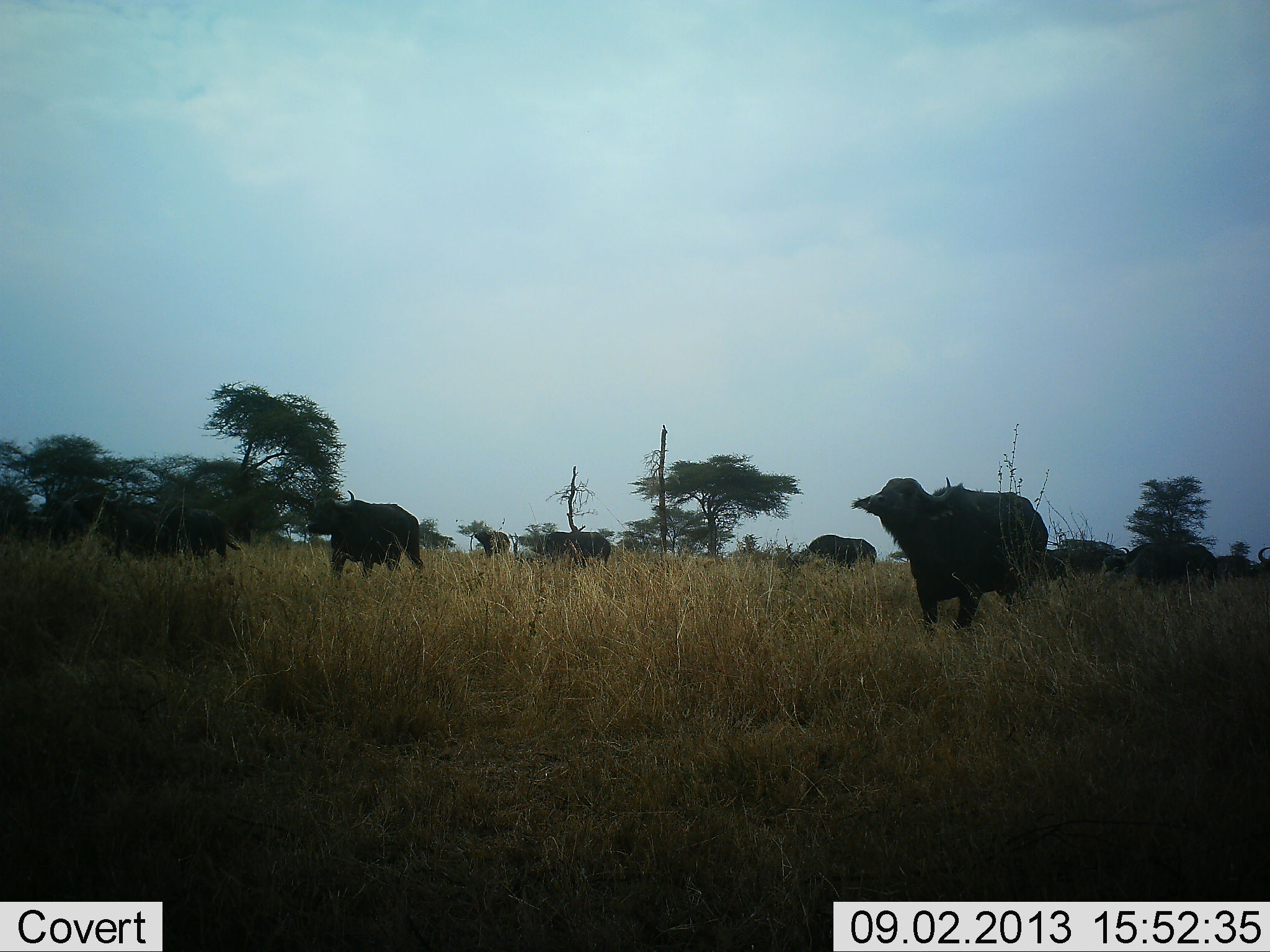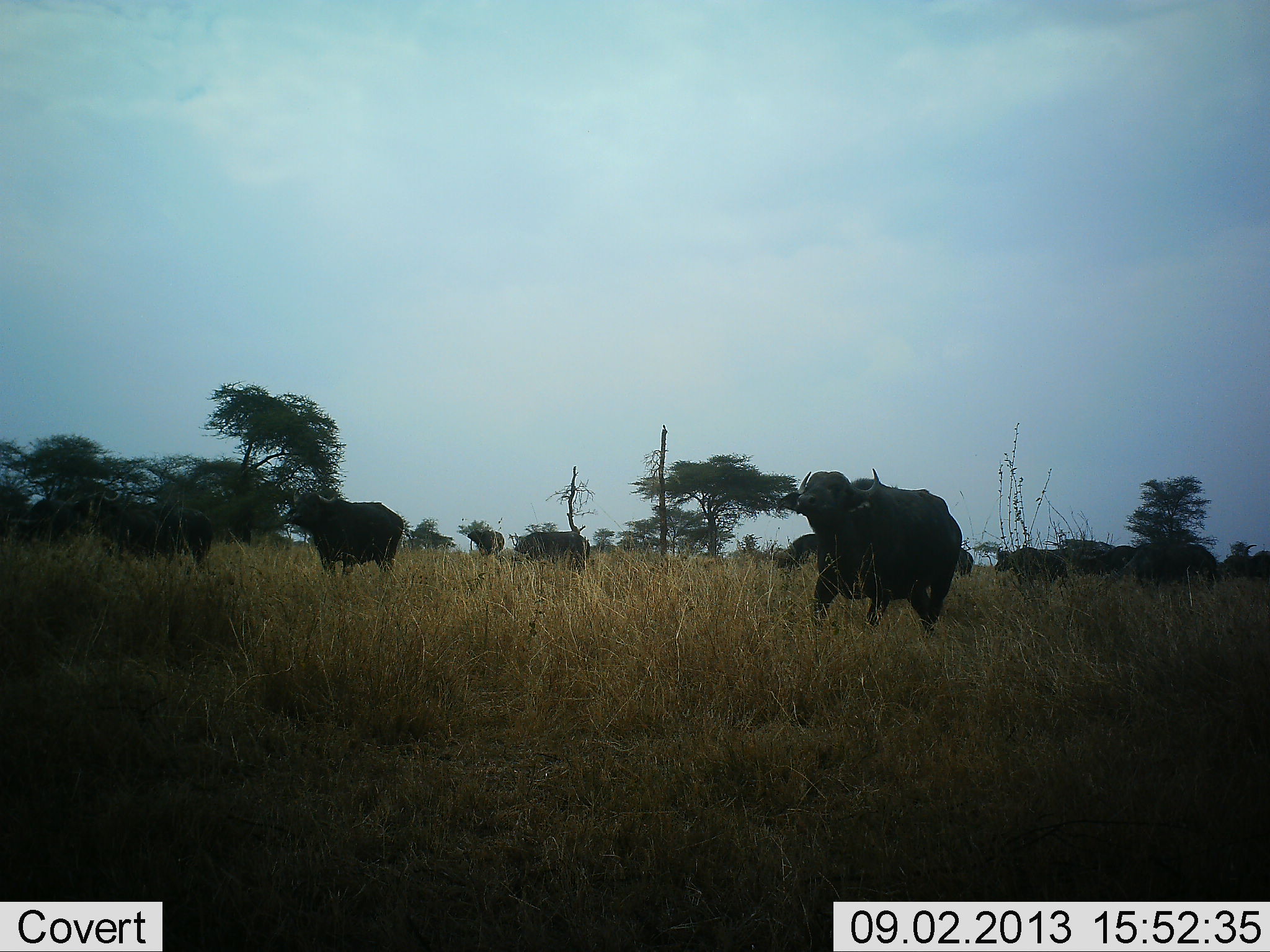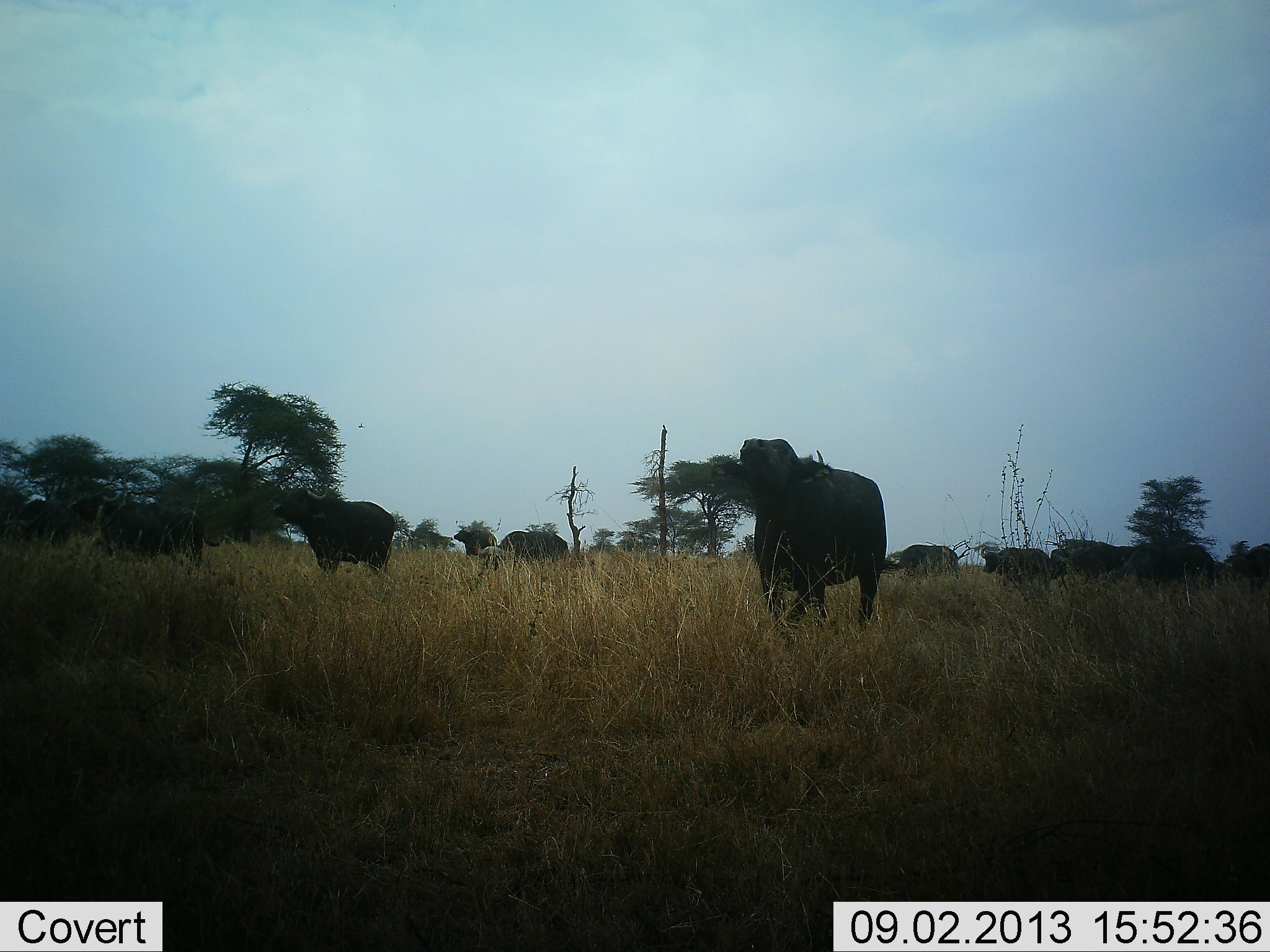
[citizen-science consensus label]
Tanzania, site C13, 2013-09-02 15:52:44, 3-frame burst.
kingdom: Animalia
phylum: Chordata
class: Mammalia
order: Artiodactyla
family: Bovidae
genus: Syncerus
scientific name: Syncerus caffer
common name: cape buffalo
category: buffalo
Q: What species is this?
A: Buffalo (cape buffalo) (Syncerus caffer).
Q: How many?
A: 11-50.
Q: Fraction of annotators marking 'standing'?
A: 22%.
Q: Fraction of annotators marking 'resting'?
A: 0%.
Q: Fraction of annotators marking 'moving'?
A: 91%.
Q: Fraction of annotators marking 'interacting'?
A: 0%.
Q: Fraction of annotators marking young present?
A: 0%.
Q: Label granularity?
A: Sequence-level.